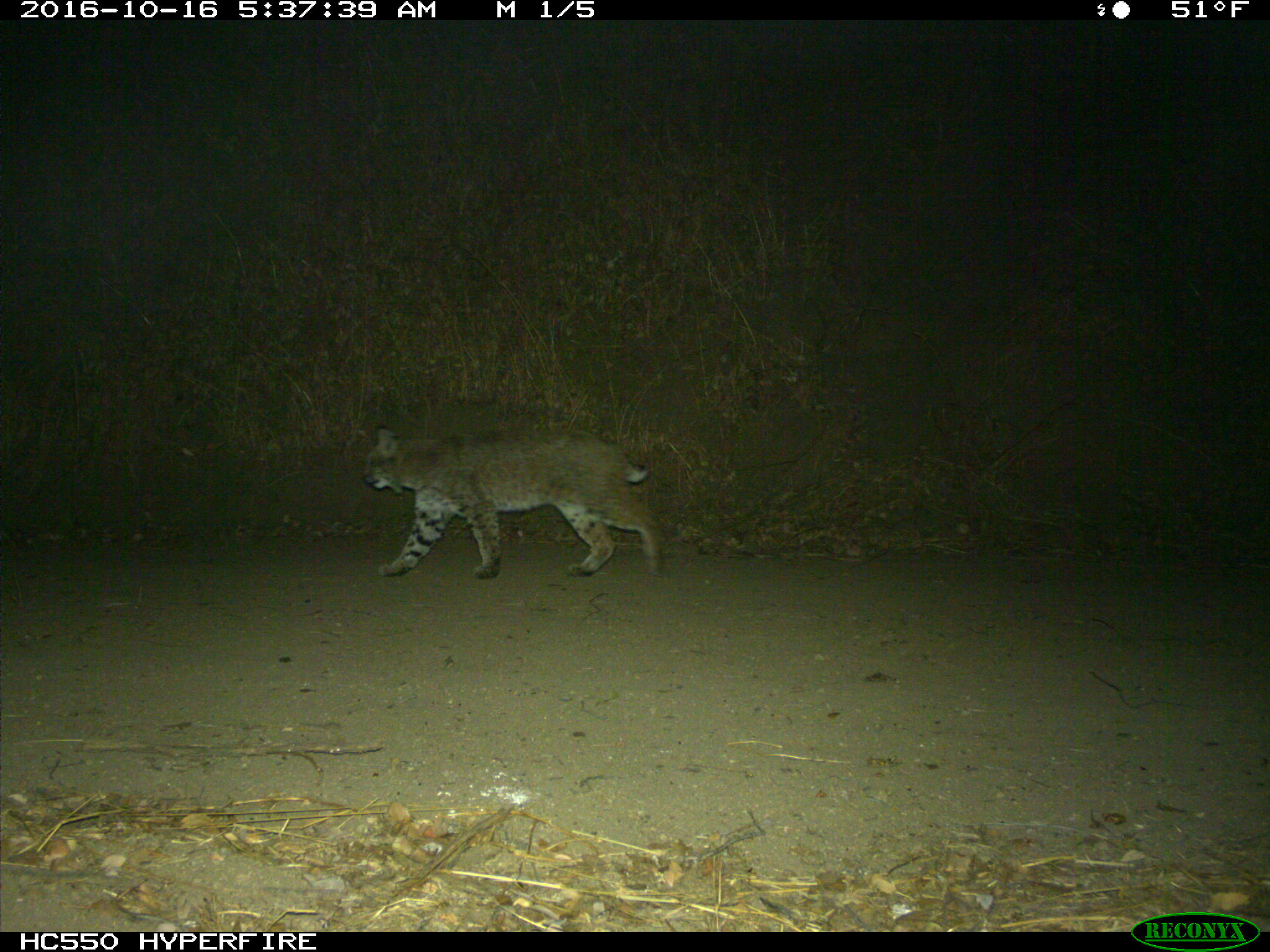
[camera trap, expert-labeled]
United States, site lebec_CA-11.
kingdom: Animalia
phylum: Chordata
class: Mammalia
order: Carnivora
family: Felidae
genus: Lynx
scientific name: Lynx rufus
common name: bobcat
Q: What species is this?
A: Lynx rufus (bobcat).